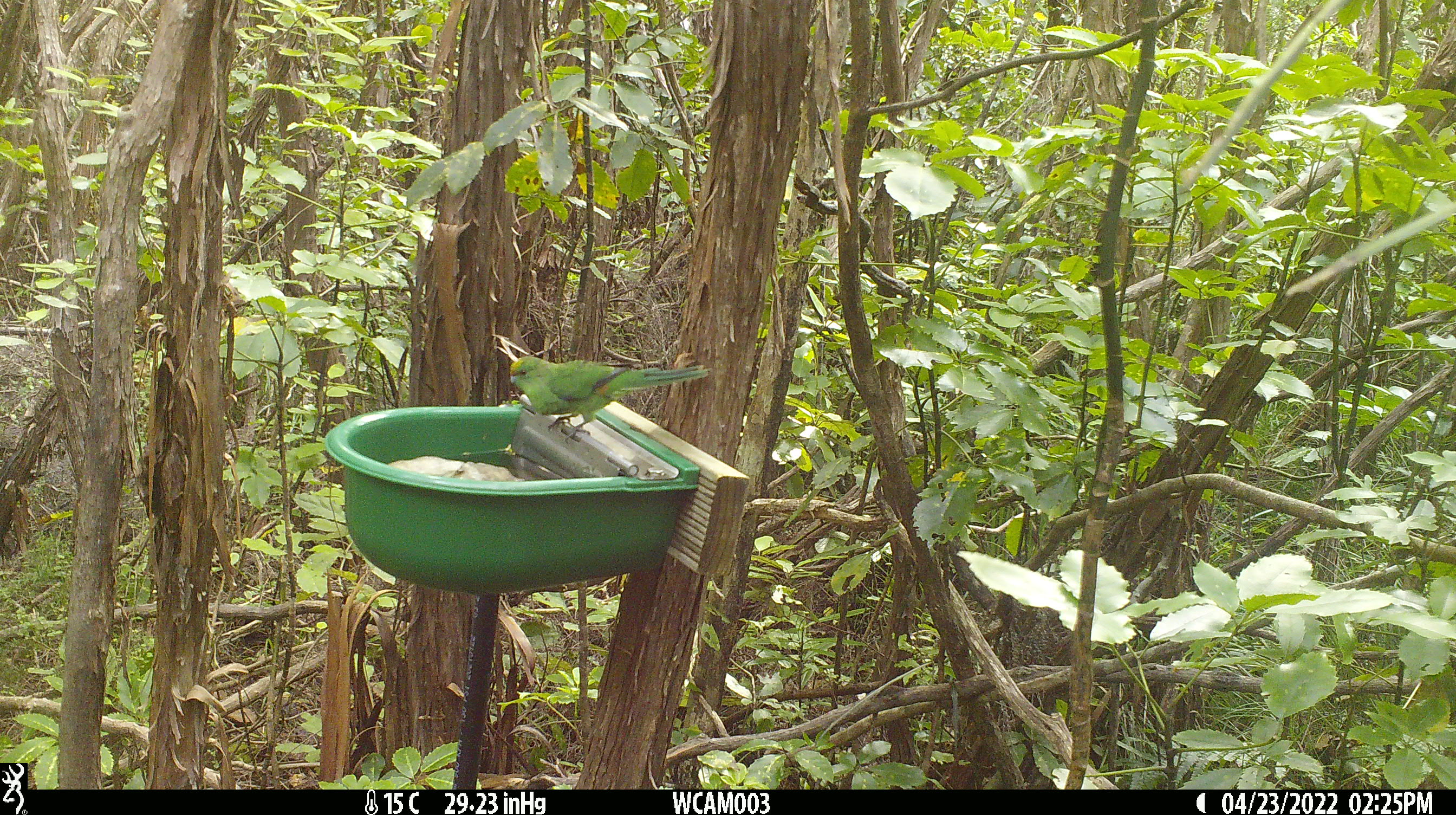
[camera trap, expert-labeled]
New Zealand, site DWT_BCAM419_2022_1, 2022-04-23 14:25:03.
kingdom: Animalia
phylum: Chordata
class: Aves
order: Psittaciformes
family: Psittaculidae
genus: Cyanoramphus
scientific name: Cyanoramphus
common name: parakeet